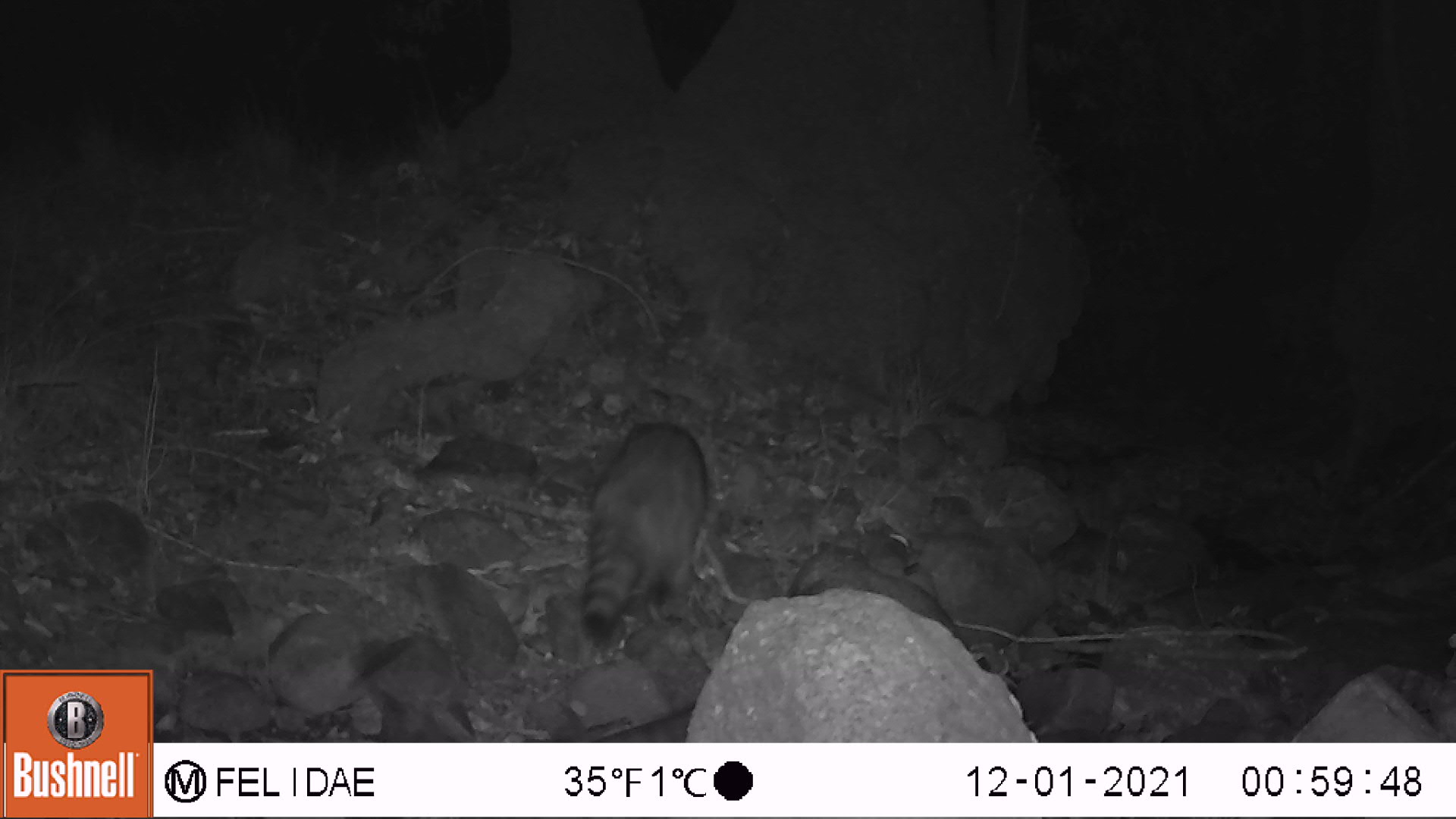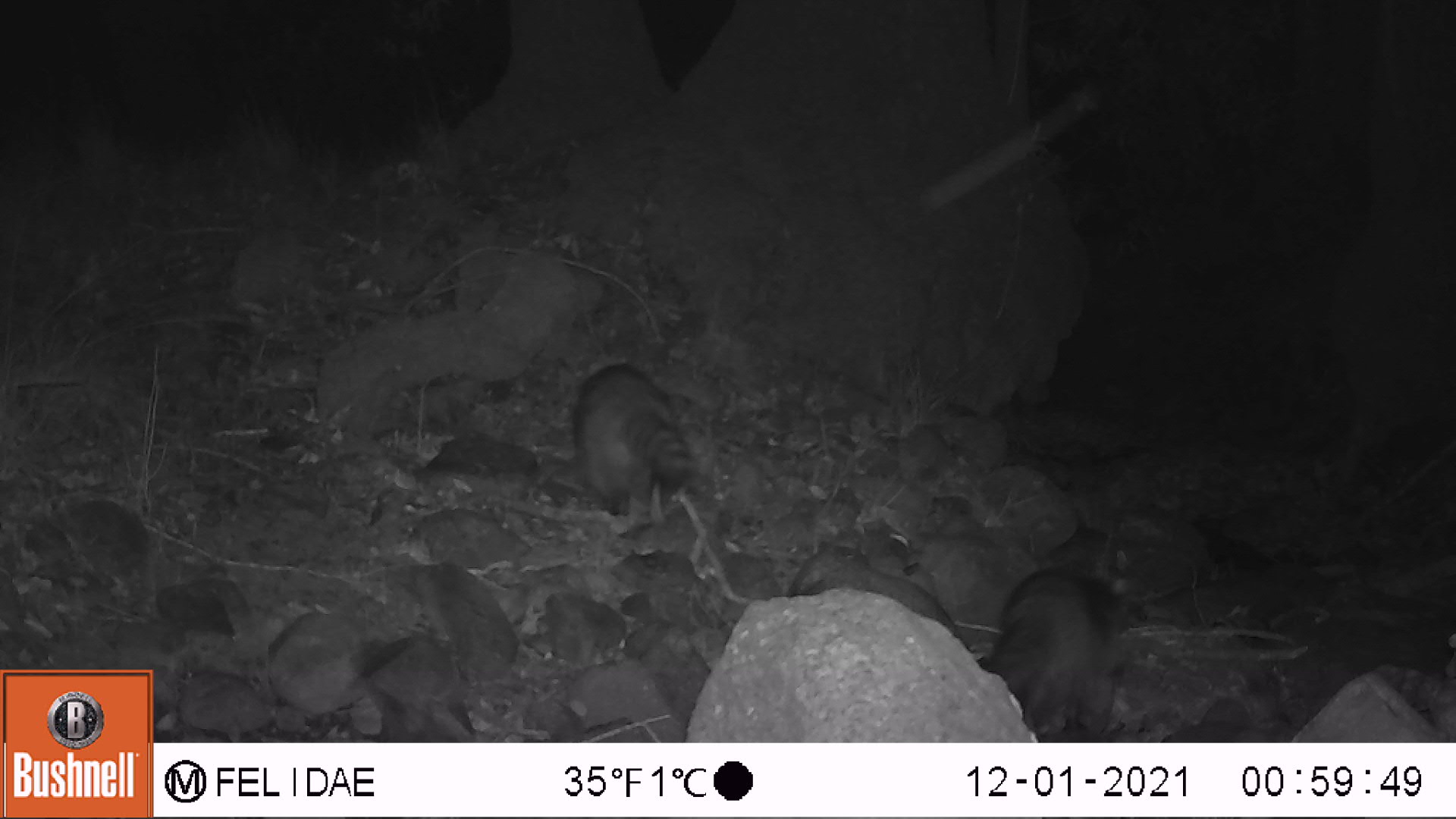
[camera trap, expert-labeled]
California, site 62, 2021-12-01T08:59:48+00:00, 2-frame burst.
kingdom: Animalia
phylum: Chordata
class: Mammalia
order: Carnivora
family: Procyonidae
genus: Procyon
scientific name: Procyon lotor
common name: raccoon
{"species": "raccoon (Procyon lotor)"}